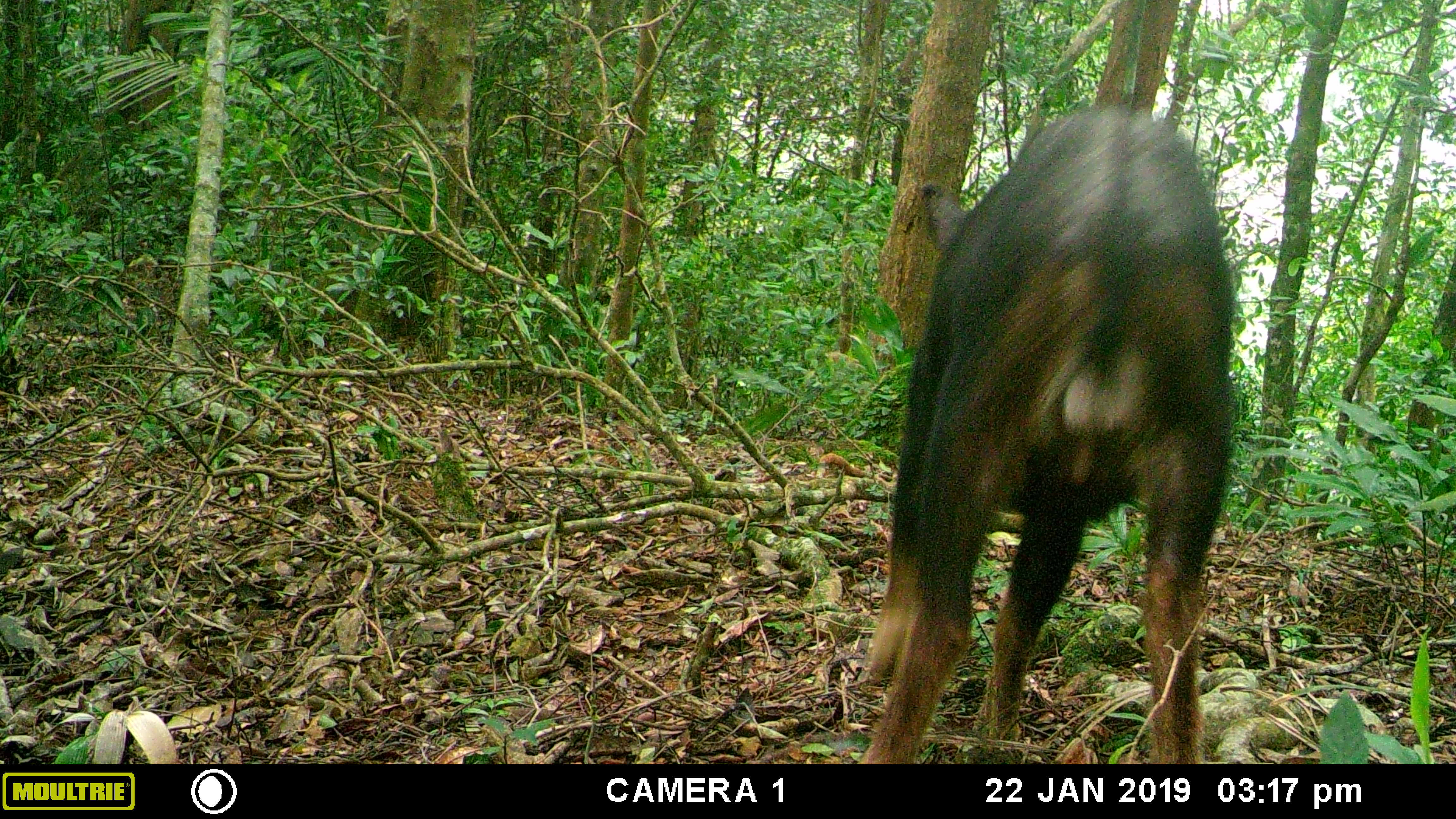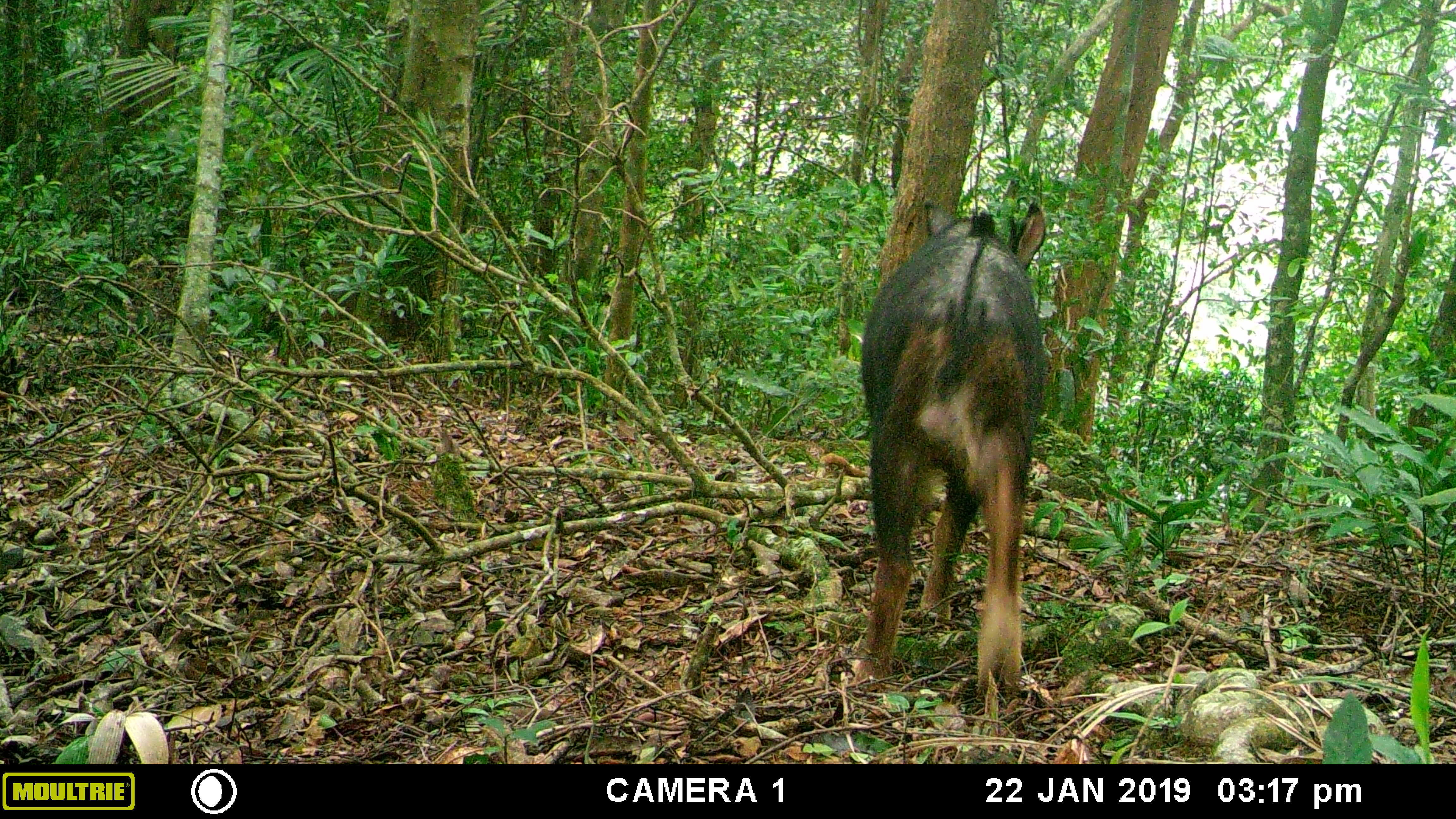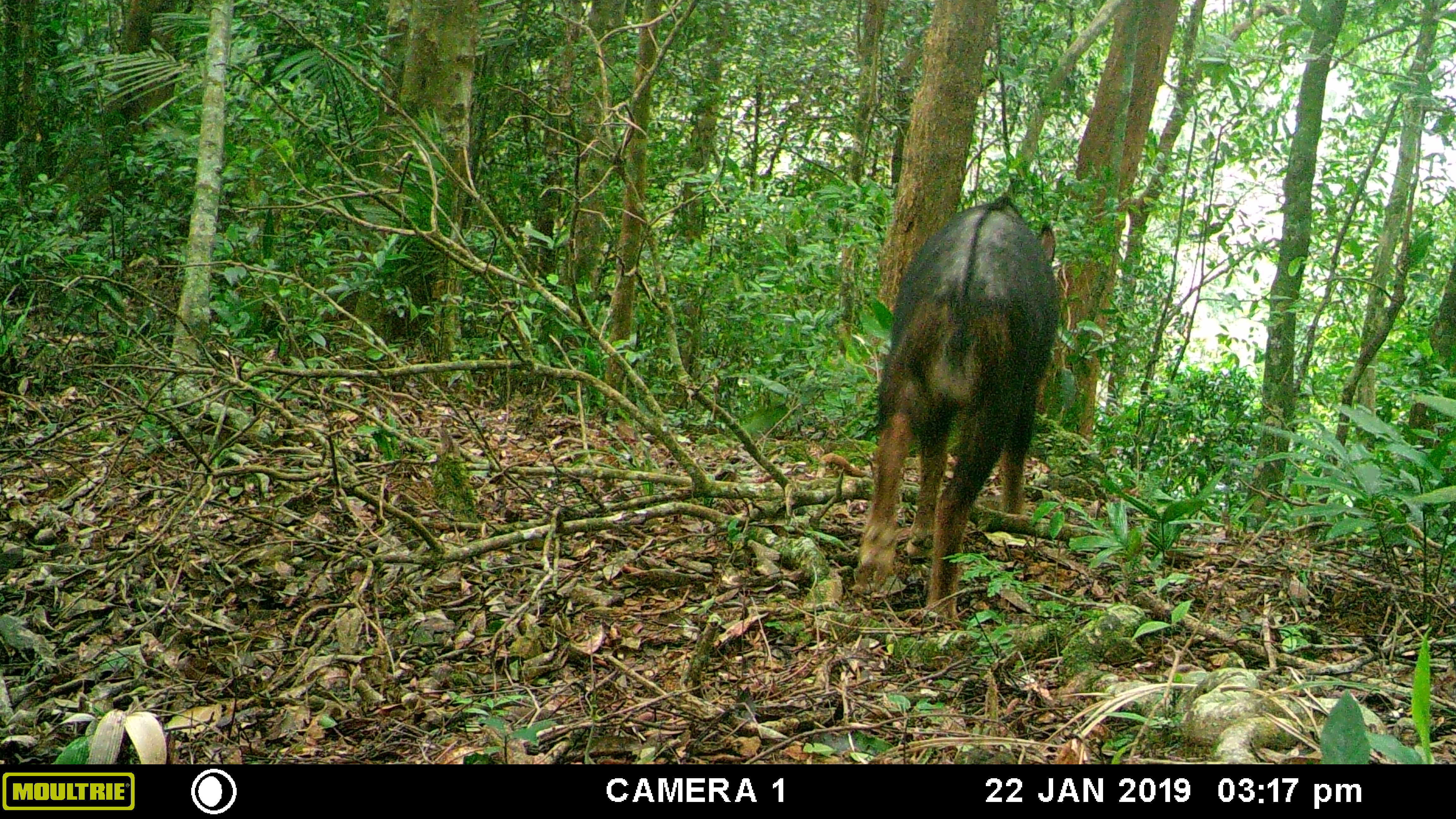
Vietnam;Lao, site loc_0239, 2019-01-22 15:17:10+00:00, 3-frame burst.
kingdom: Animalia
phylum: Chordata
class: Mammalia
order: Artiodactyla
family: Bovidae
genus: Capricornis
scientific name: Capricornis sumatraensis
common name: chinese serow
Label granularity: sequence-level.